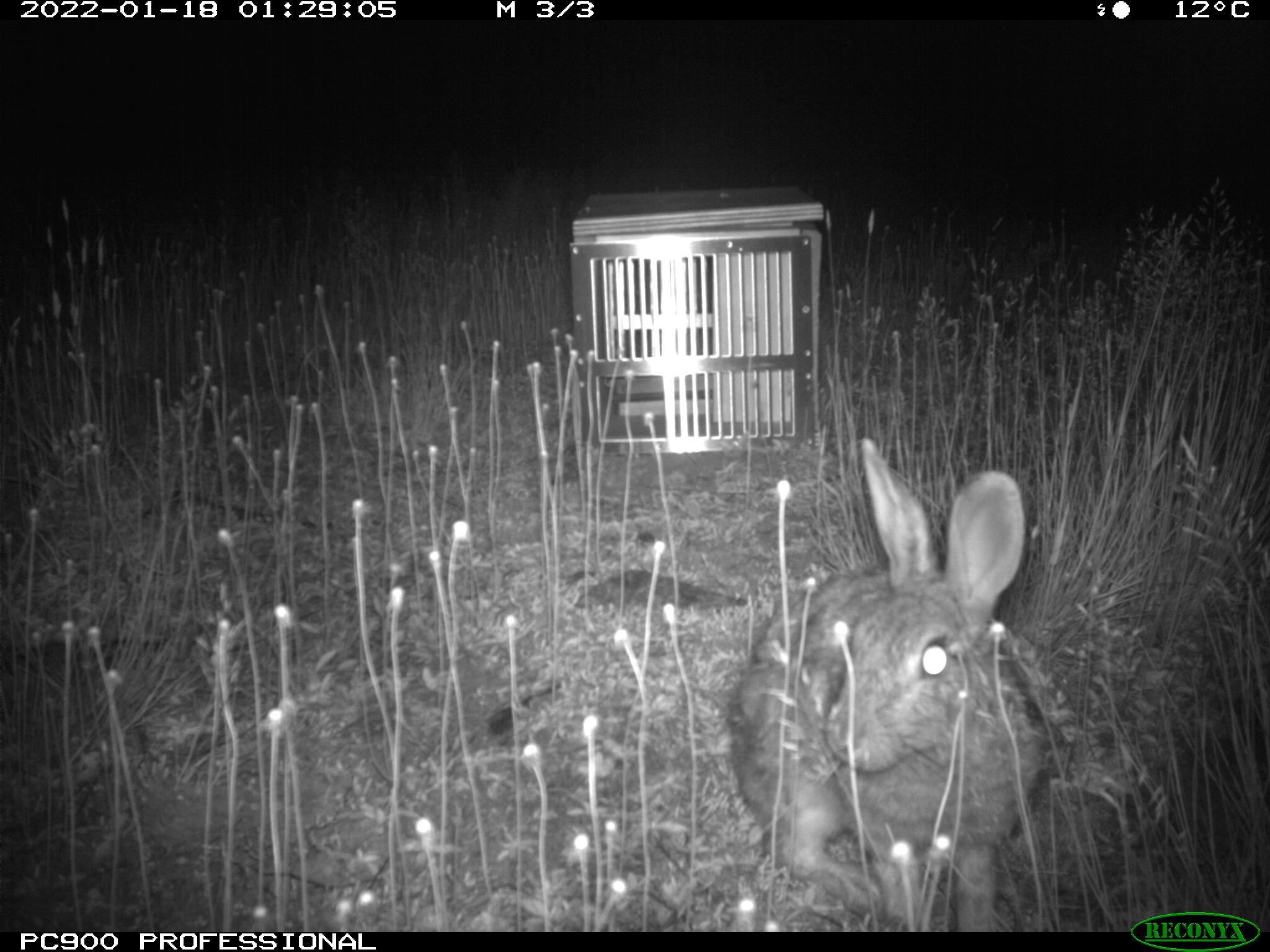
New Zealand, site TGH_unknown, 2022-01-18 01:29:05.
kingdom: Animalia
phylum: Chordata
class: Mammalia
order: Lagomorpha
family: Leporidae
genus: Oryctolagus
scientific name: Oryctolagus cuniculus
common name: european rabbit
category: rabbit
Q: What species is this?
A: Rabbit (european rabbit) (Oryctolagus cuniculus).